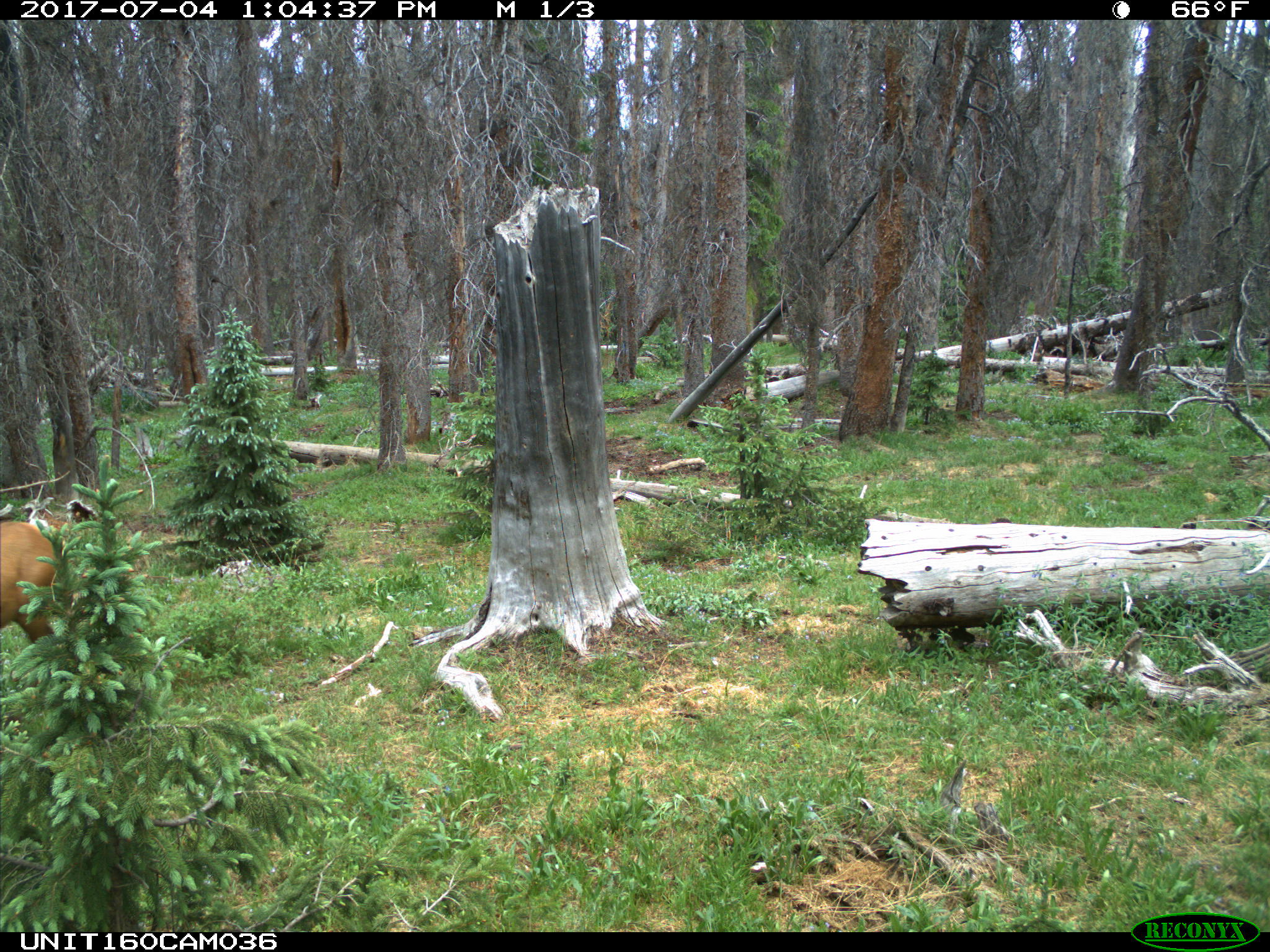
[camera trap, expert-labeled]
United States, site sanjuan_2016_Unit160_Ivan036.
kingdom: Animalia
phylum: Chordata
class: Mammalia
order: Artiodactyla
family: Cervidae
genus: Cervus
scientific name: Cervus elaphus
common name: red deer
Cervus elaphus (red deer).